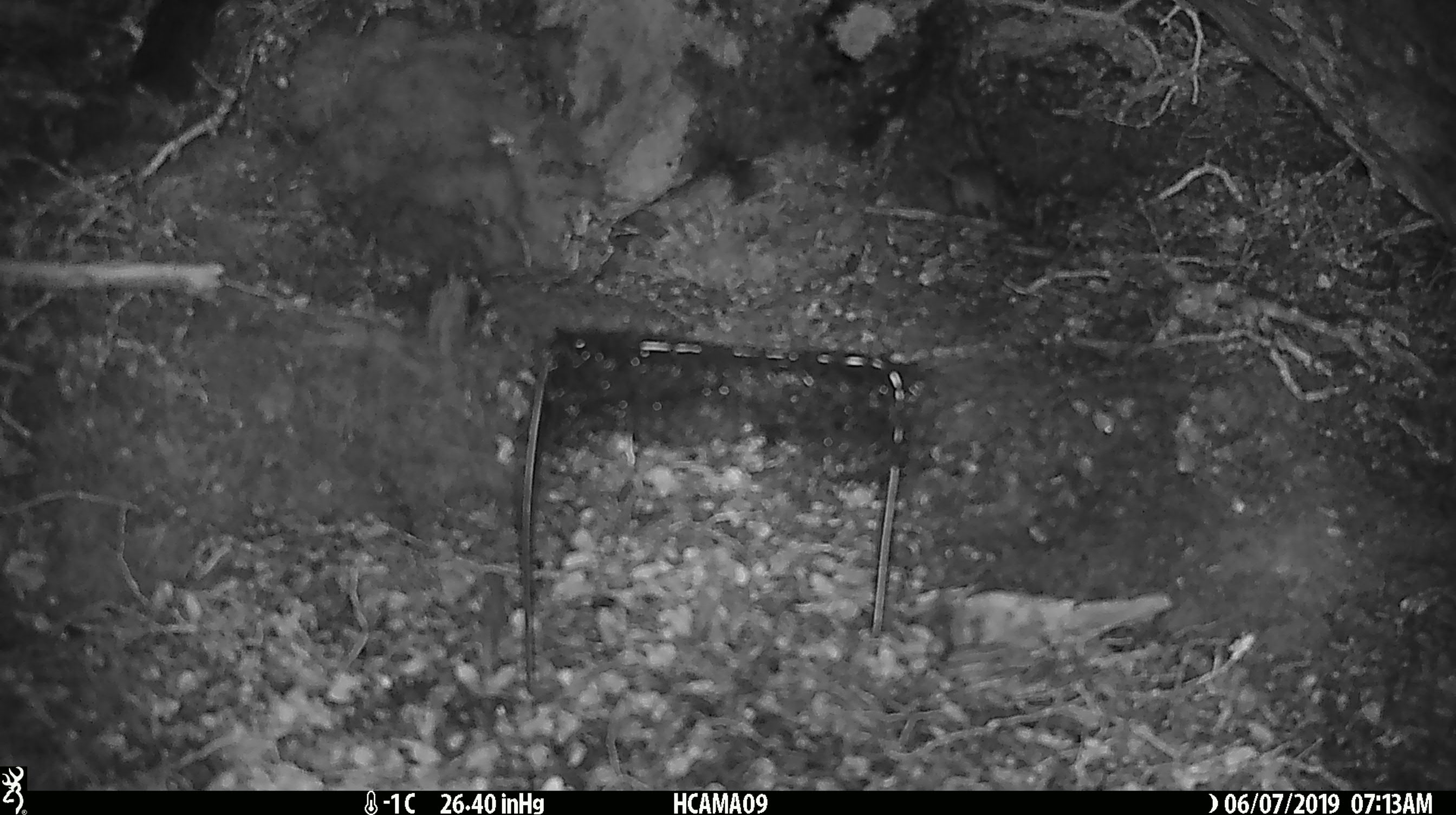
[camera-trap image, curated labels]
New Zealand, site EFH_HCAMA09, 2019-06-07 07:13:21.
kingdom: Animalia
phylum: Chordata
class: Mammalia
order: Rodentia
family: Muridae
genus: Rattus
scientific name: Rattus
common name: rat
Rat (Rattus).